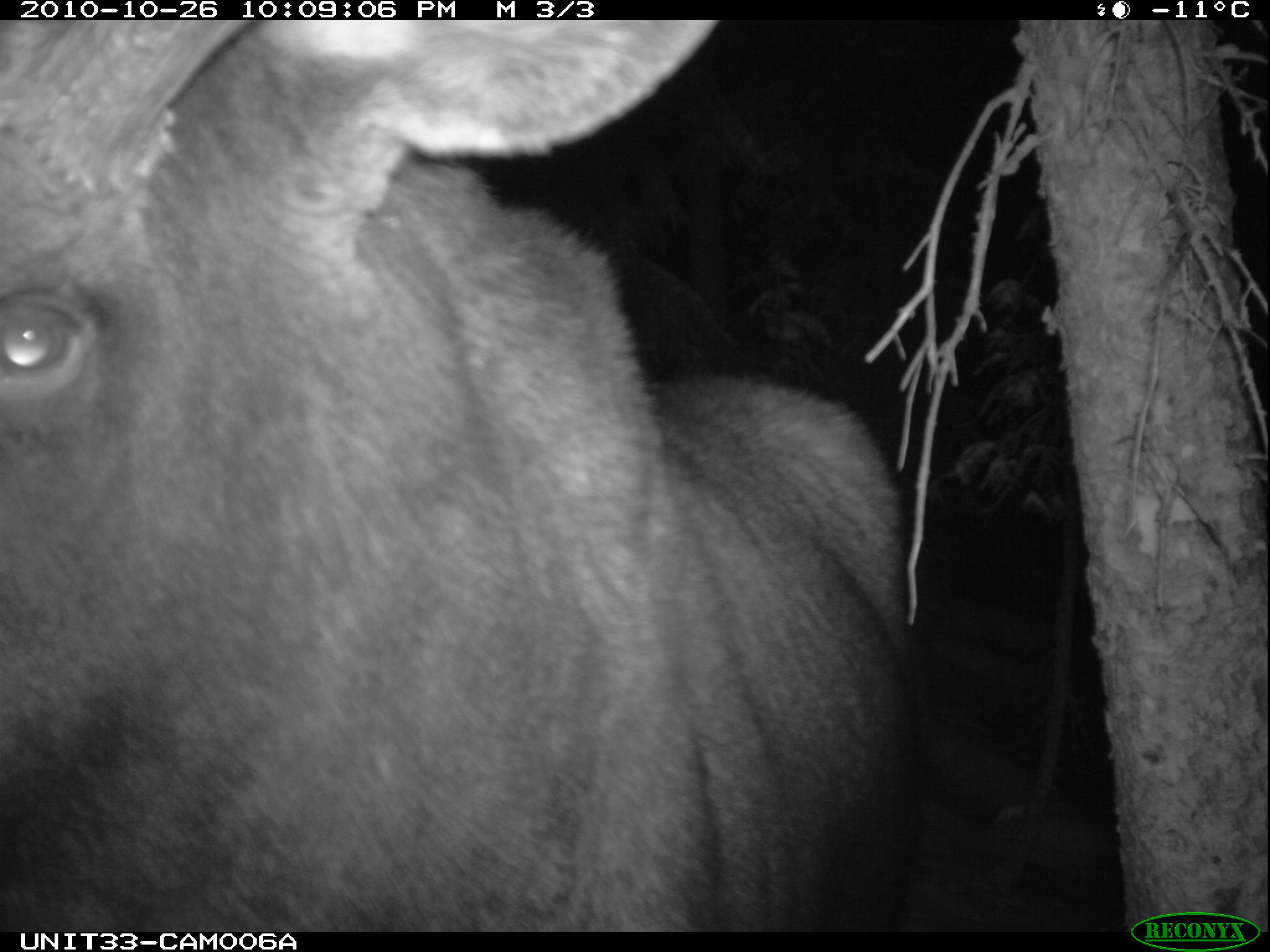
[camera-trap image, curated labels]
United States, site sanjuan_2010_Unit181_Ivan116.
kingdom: Animalia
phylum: Chordata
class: Mammalia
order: Artiodactyla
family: Cervidae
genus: Alces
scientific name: Alces alces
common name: moose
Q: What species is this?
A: Alces alces (moose).